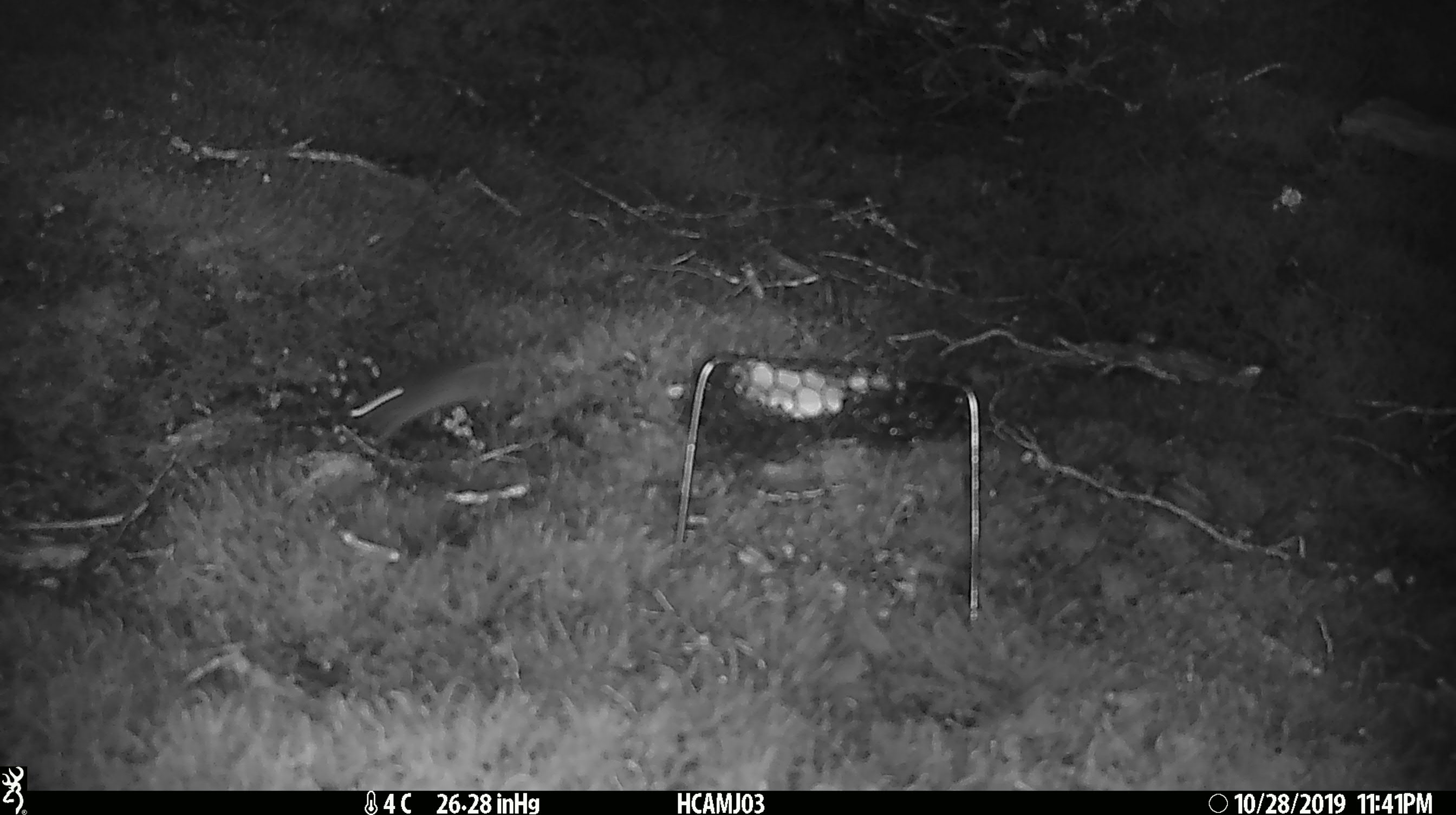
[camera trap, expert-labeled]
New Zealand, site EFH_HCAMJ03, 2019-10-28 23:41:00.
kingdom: Animalia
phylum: Chordata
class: Mammalia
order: Rodentia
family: Muridae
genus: Mus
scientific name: Mus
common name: mouse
Mouse (Mus).